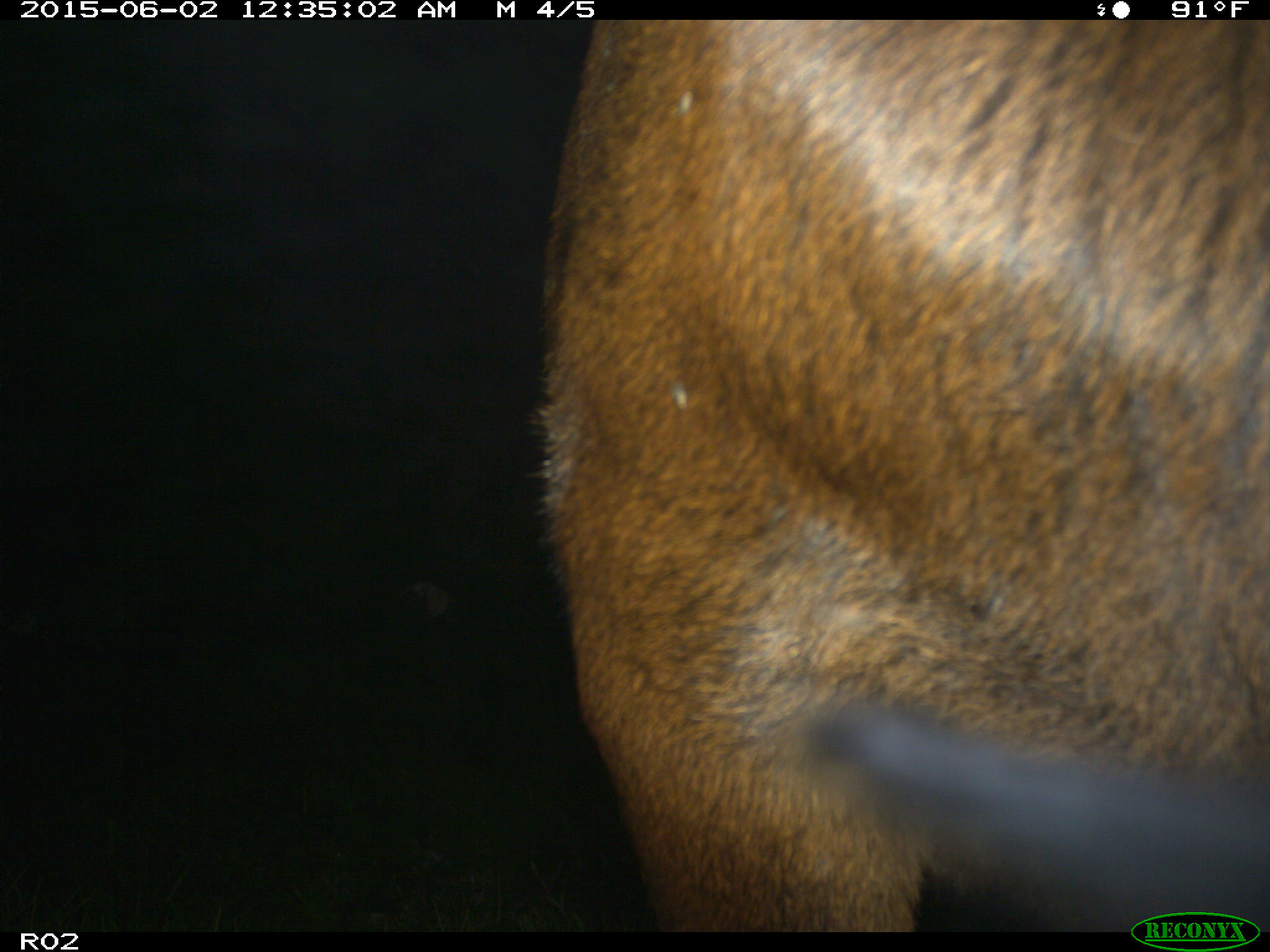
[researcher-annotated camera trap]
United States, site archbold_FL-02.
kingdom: Animalia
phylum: Chordata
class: Mammalia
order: Artiodactyla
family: Bovidae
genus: Bos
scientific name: Bos taurus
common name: domestic cow